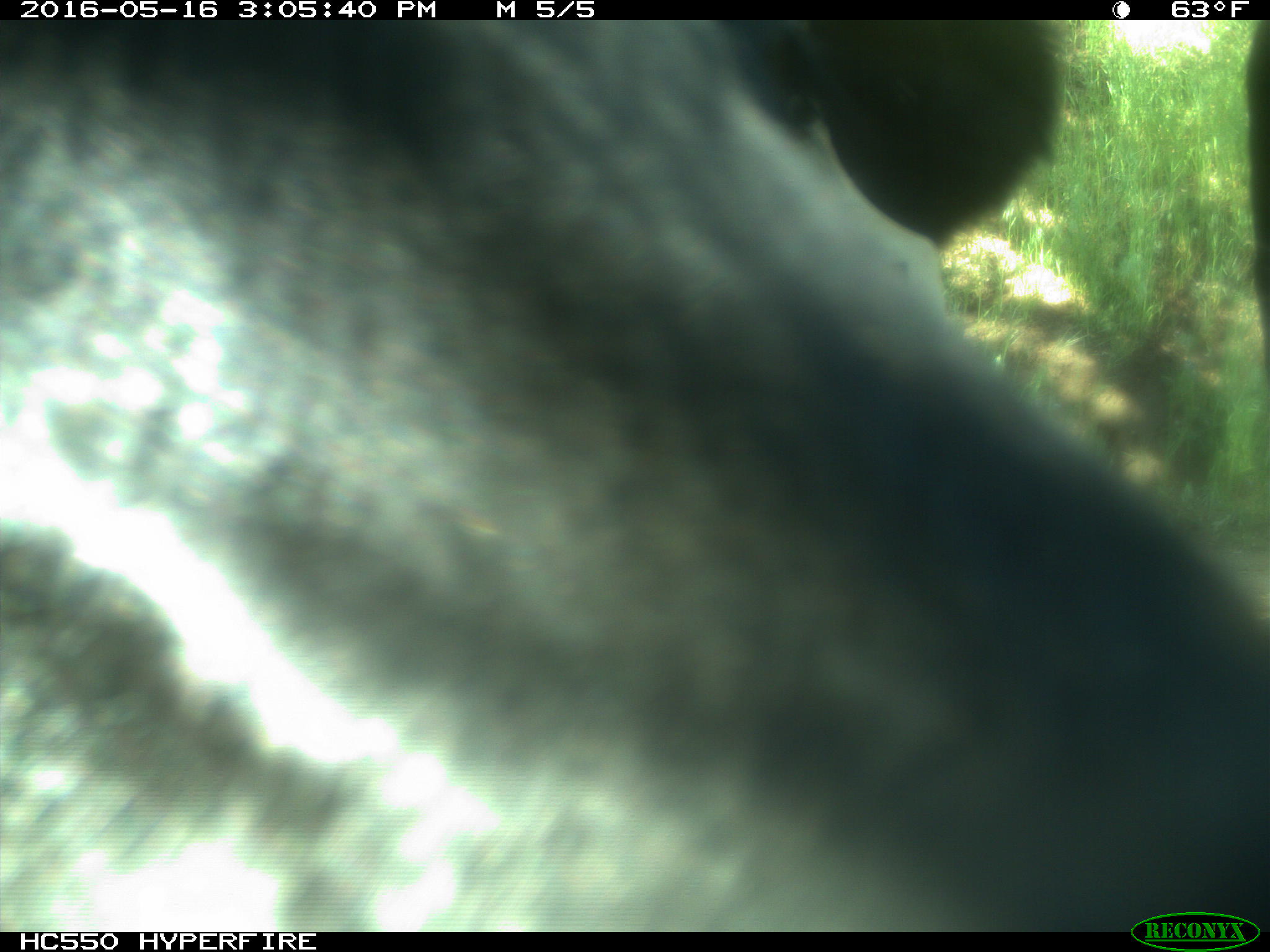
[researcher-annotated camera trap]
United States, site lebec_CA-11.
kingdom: Animalia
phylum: Chordata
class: Mammalia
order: Artiodactyla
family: Bovidae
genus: Bos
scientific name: Bos taurus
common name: domestic cow